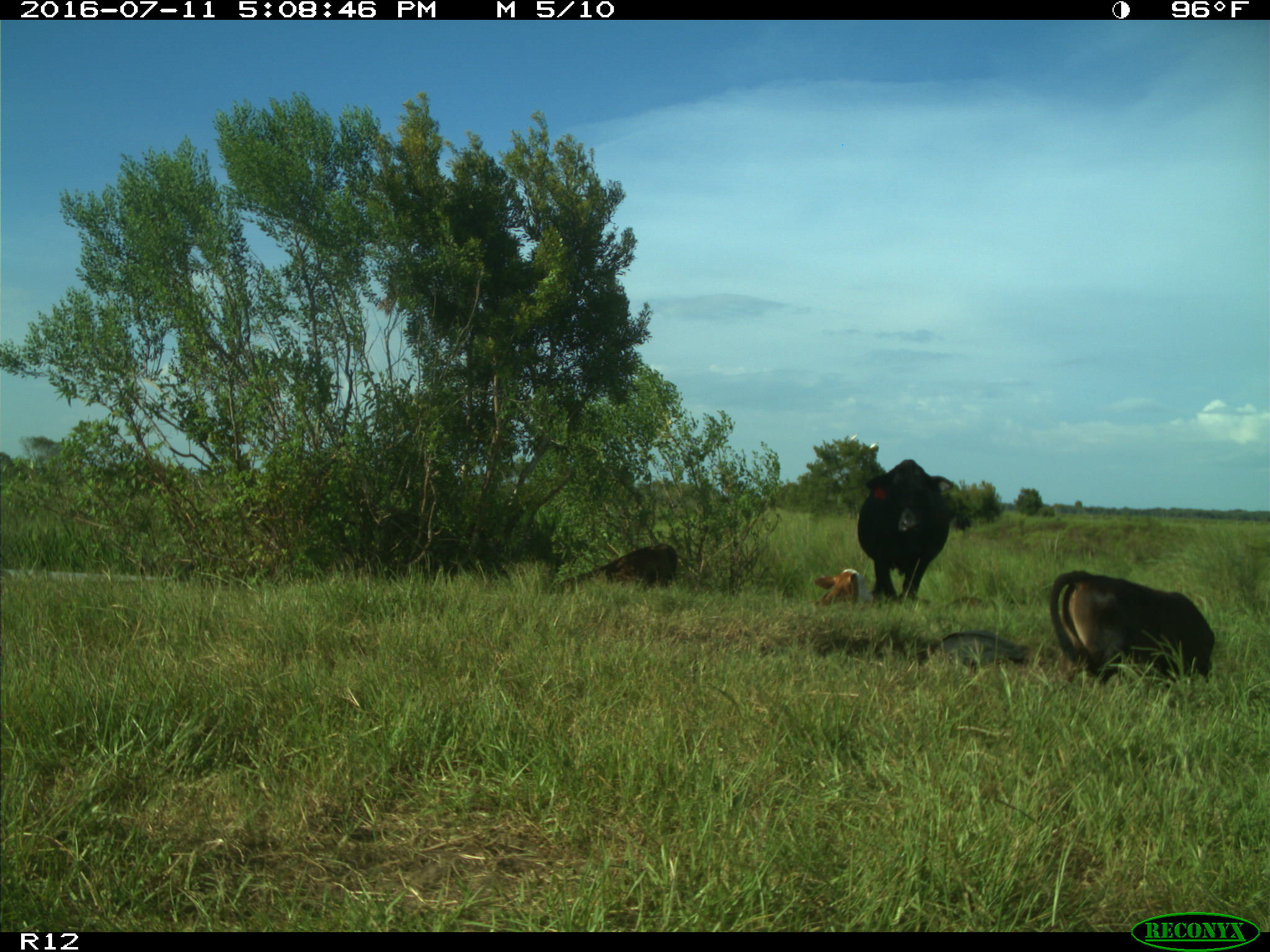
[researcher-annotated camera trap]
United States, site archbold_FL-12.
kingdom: Animalia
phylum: Chordata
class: Mammalia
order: Artiodactyla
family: Bovidae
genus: Bos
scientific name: Bos taurus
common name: domestic cow